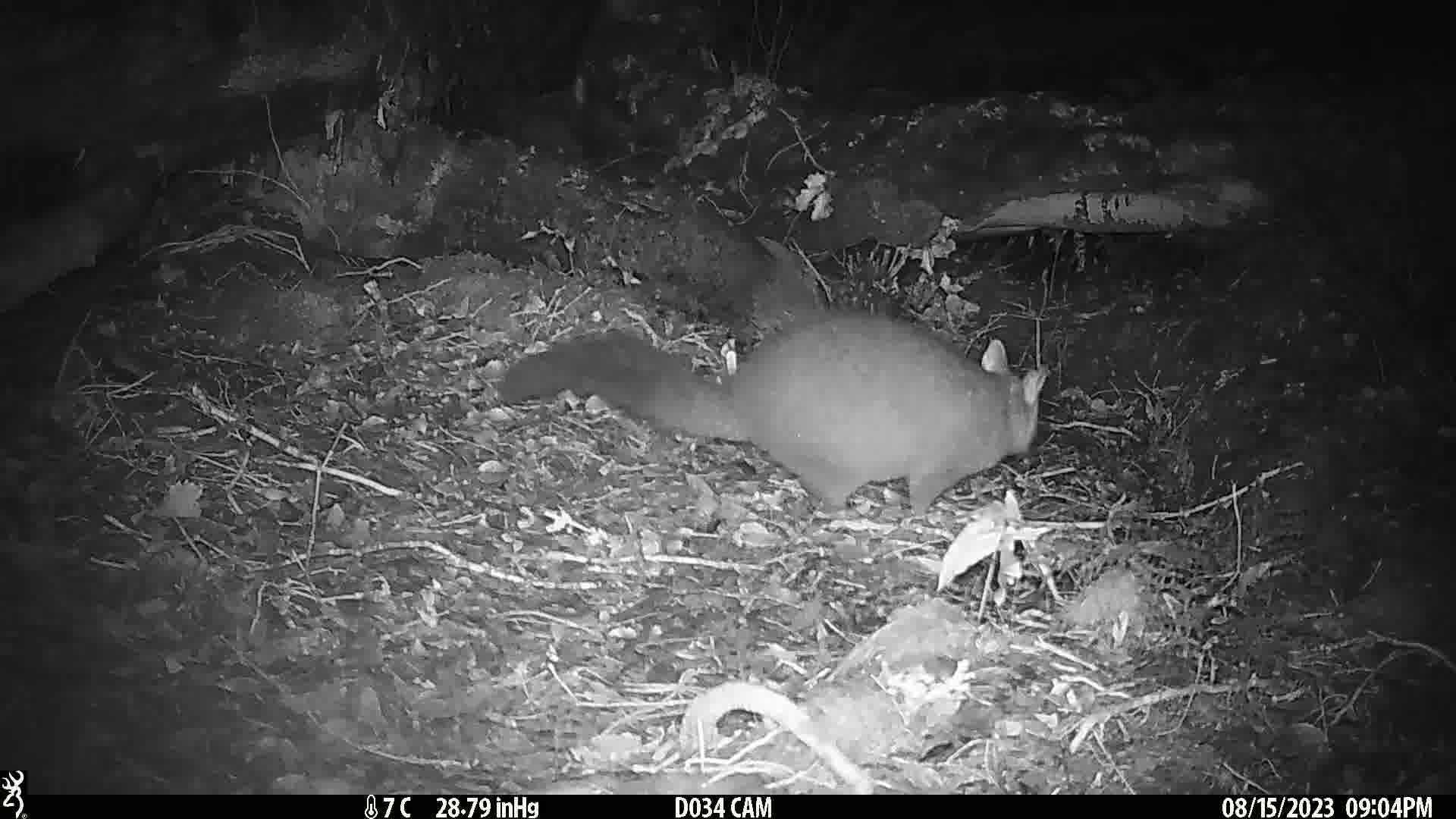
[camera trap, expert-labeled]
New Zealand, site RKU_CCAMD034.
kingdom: Animalia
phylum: Chordata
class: Mammalia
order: Diprotodontia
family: Phalangeridae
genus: Trichosurus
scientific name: Trichosurus vulpecula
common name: common brushtail possum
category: possum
Possum (common brushtail possum) (Trichosurus vulpecula).